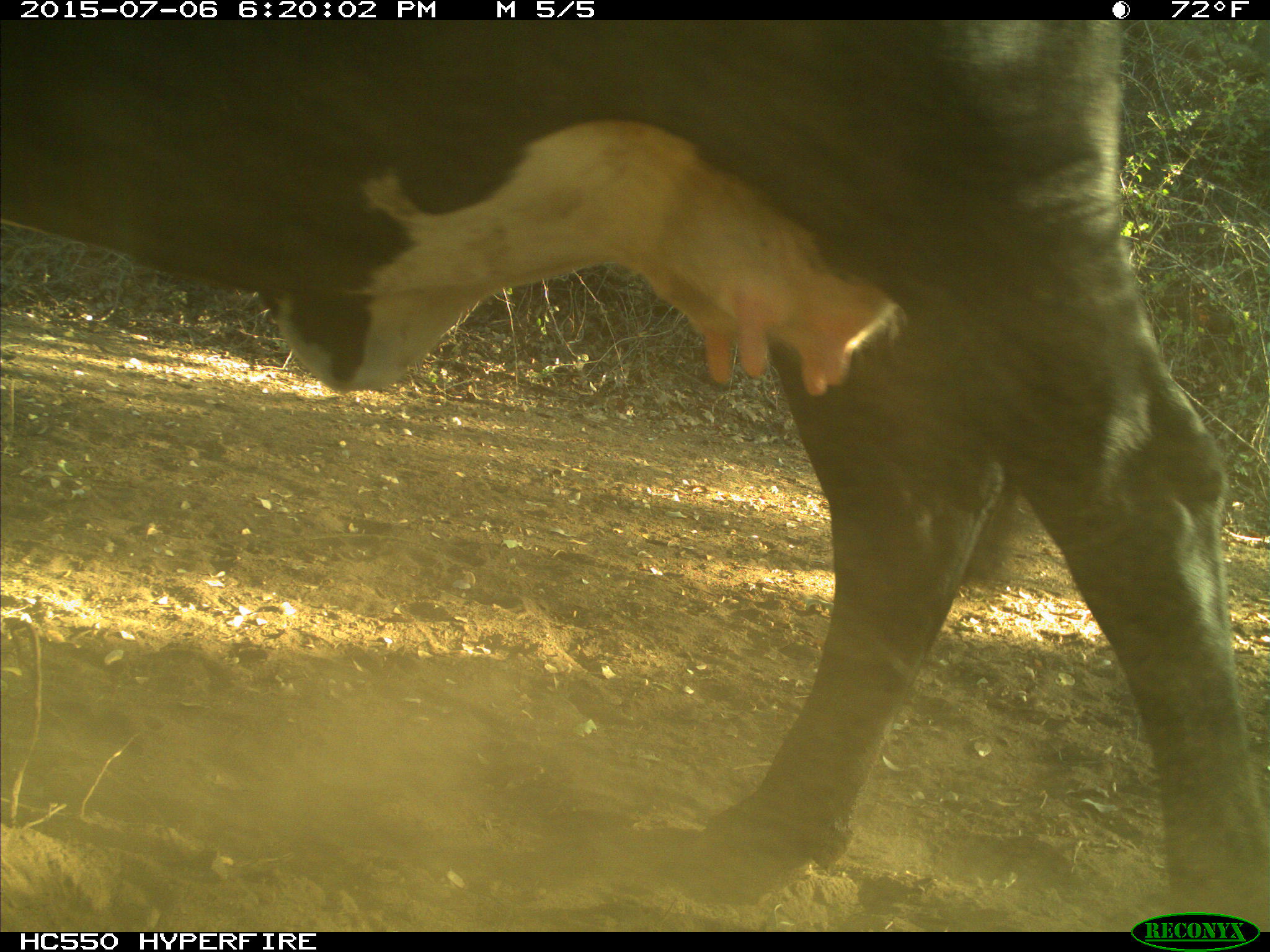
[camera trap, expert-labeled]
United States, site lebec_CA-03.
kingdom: Animalia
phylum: Chordata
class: Mammalia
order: Artiodactyla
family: Bovidae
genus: Bos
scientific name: Bos taurus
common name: domestic cow